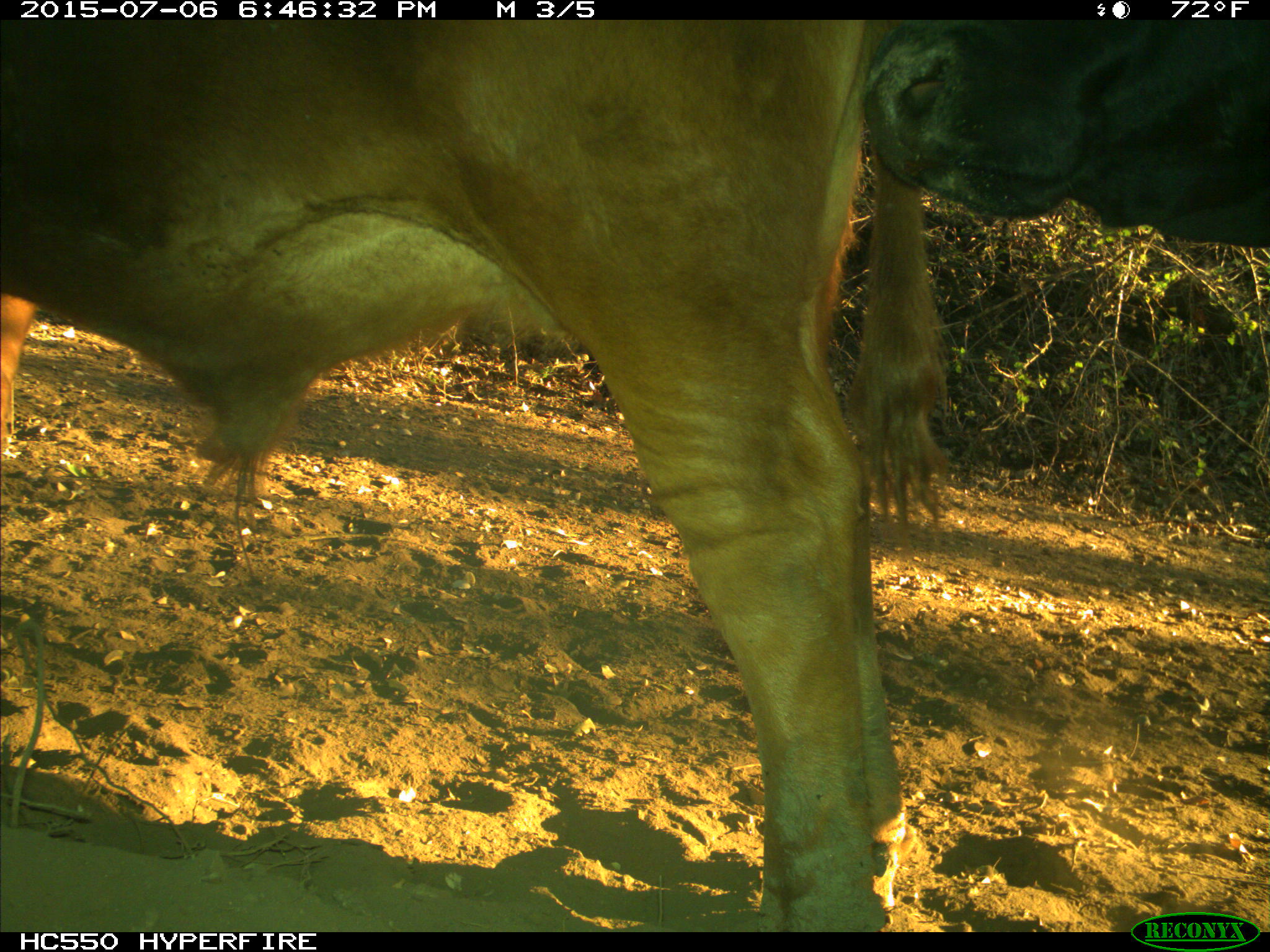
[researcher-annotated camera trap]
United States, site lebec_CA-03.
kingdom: Animalia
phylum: Chordata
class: Mammalia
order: Artiodactyla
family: Bovidae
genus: Bos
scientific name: Bos taurus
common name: domestic cow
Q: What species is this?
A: Bos taurus (domestic cow).